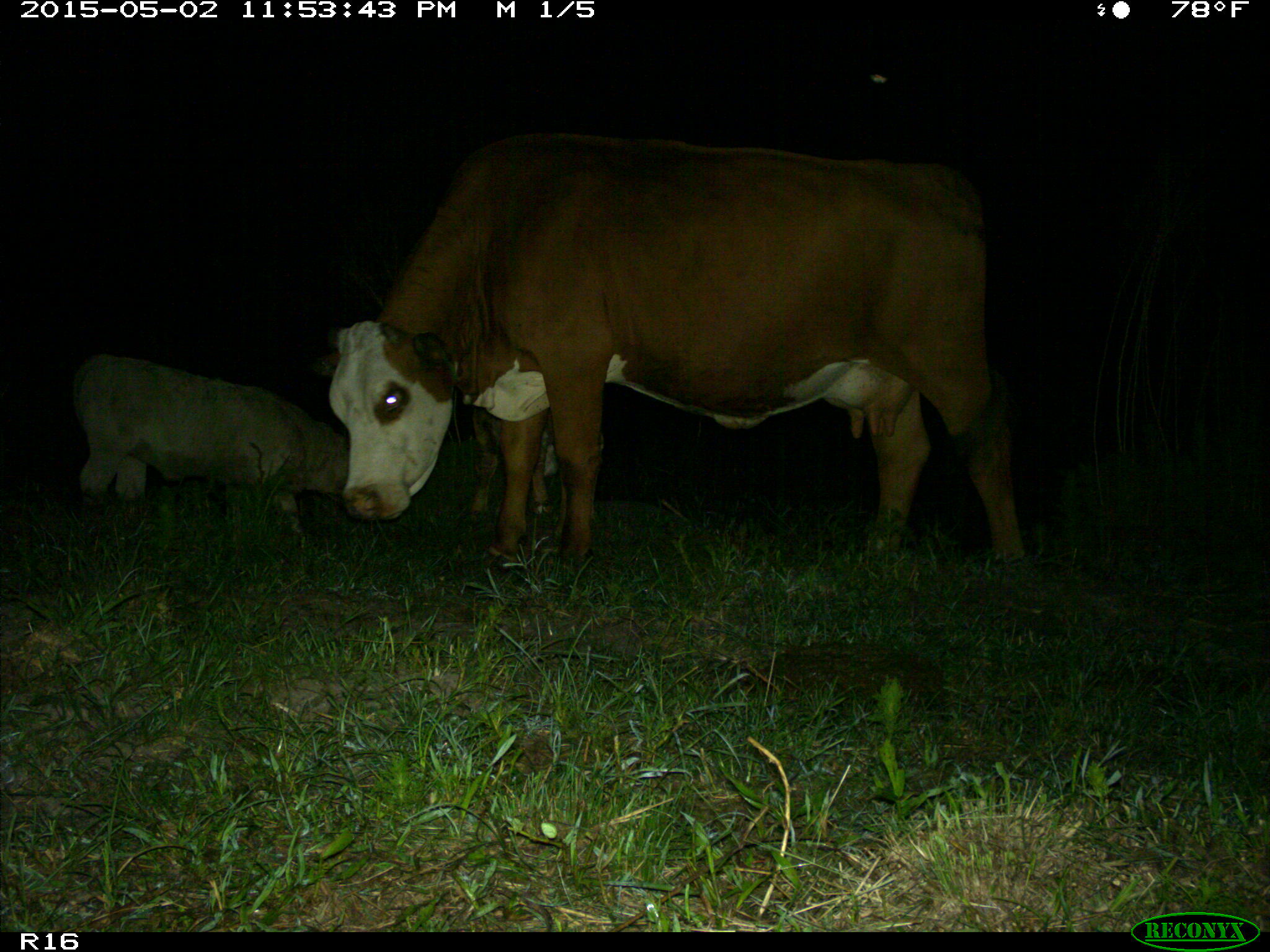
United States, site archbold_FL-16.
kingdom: Animalia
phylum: Chordata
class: Mammalia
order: Artiodactyla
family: Bovidae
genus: Bos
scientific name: Bos taurus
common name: domestic cow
Bos taurus (domestic cow).